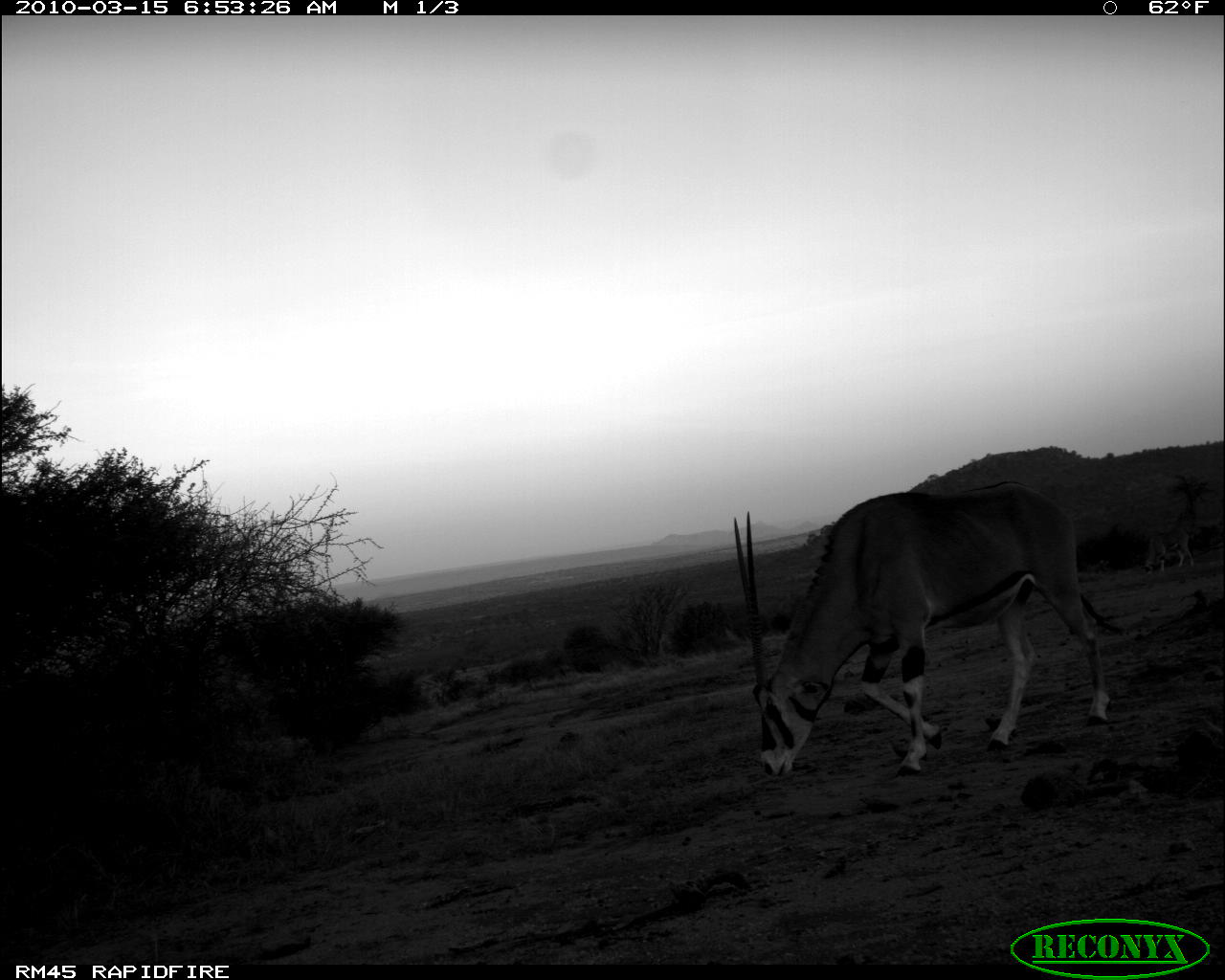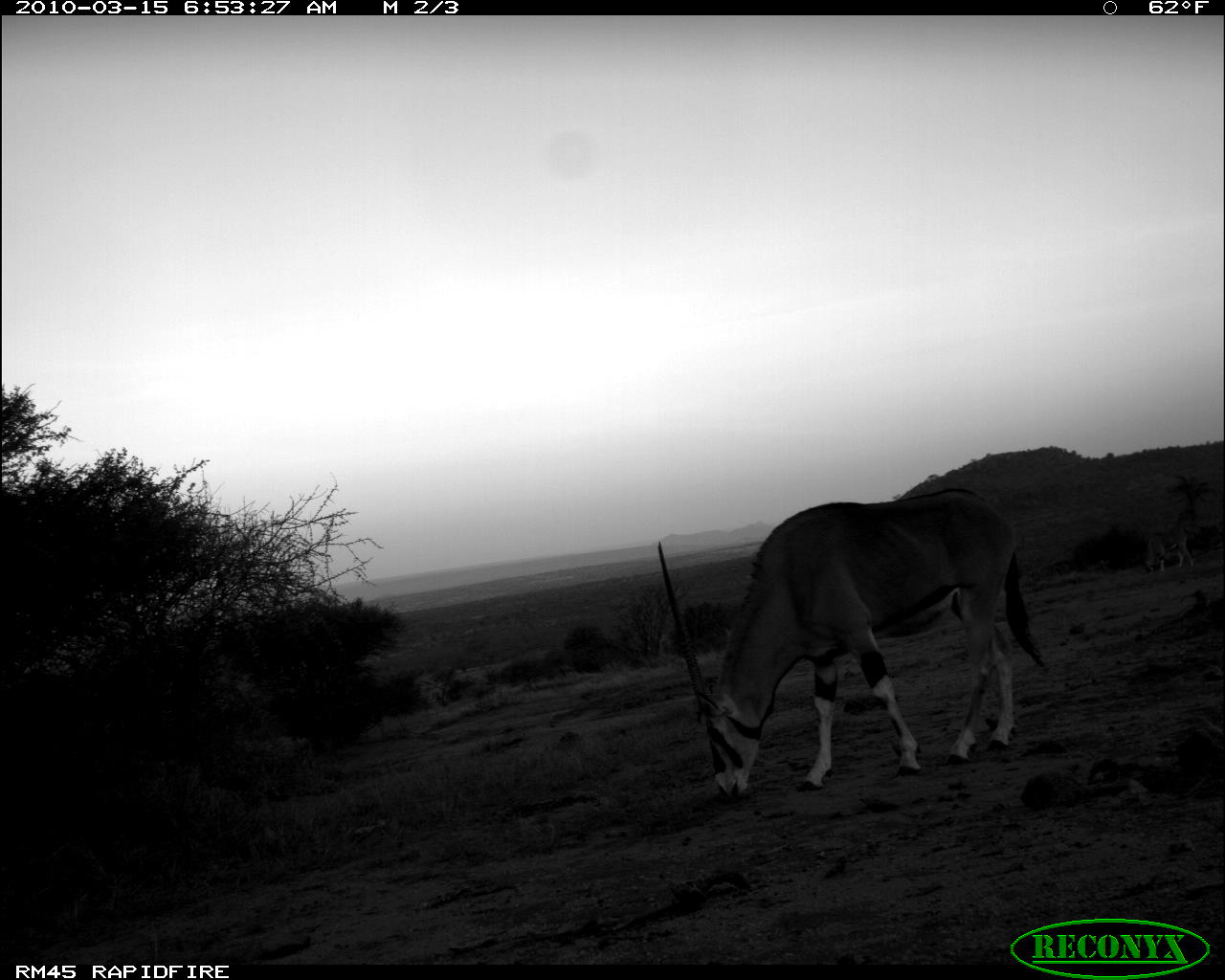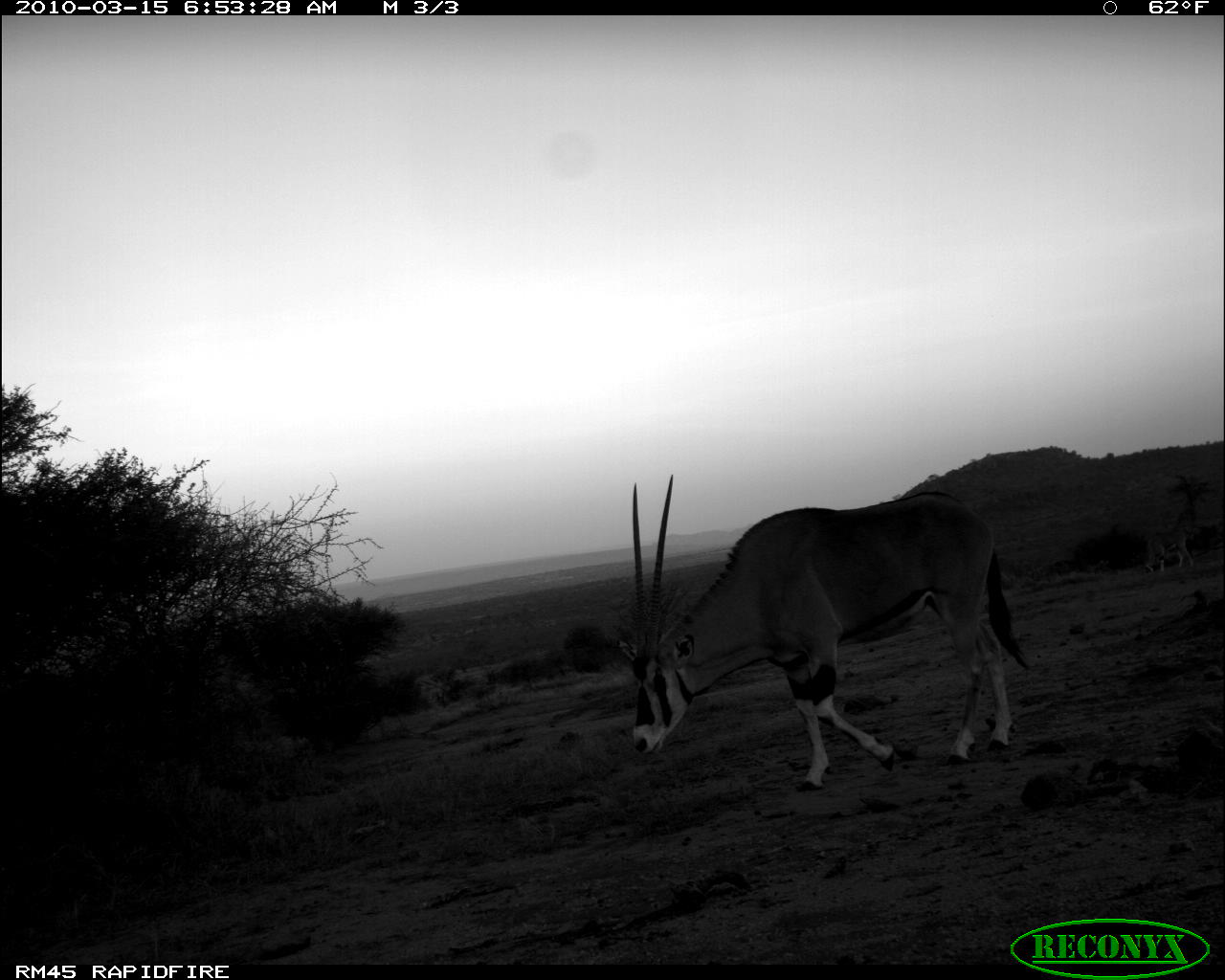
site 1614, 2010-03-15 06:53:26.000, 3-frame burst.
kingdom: Animalia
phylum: Chordata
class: Mammalia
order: Artiodactyla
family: Bovidae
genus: Oryx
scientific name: Oryx beisa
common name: east african oryx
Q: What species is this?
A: Oryx beisa (east african oryx).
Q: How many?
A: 2.